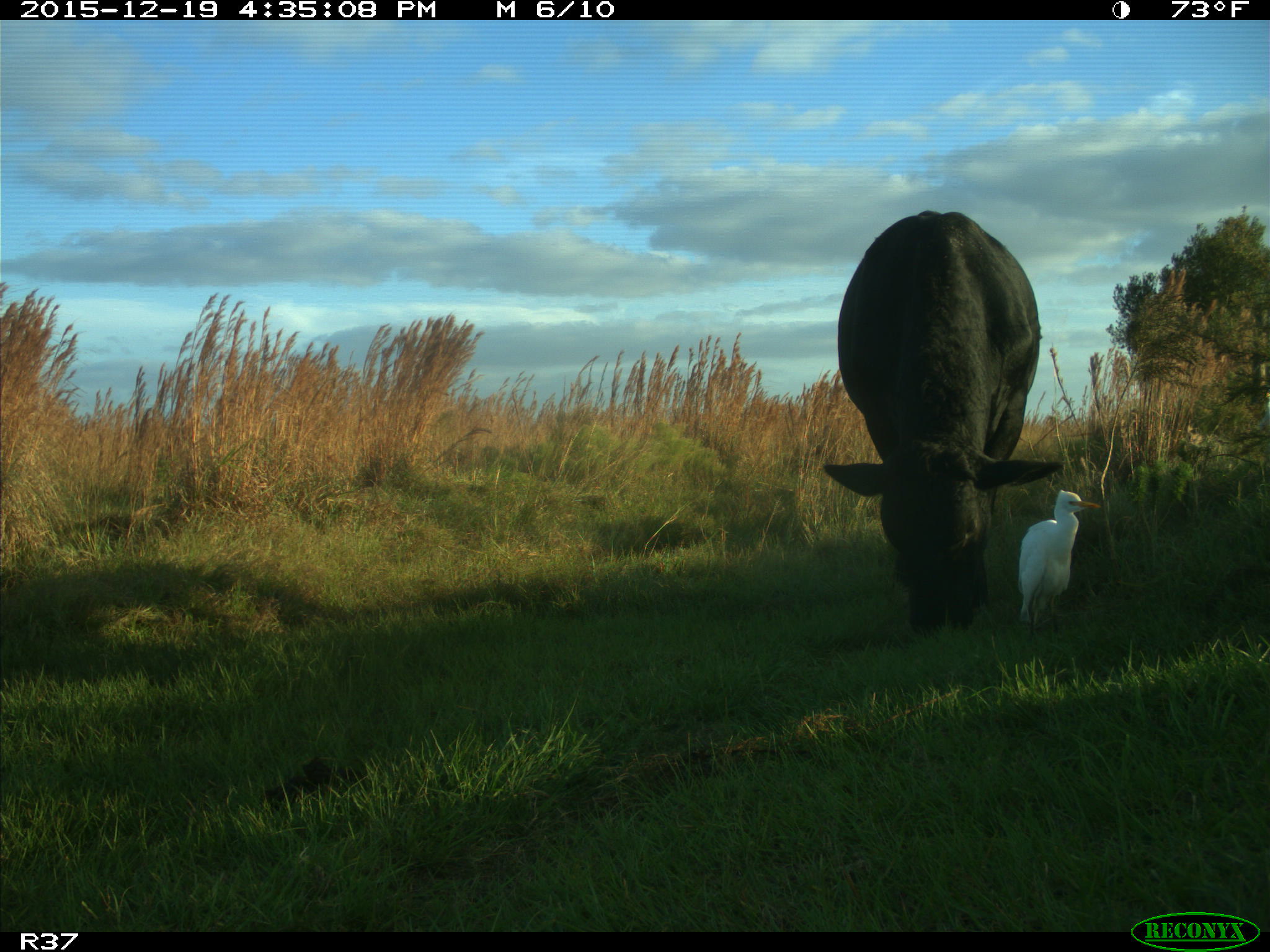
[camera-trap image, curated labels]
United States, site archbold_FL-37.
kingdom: Animalia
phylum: Chordata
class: Mammalia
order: Artiodactyla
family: Bovidae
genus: Bos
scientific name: Bos taurus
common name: domestic cow